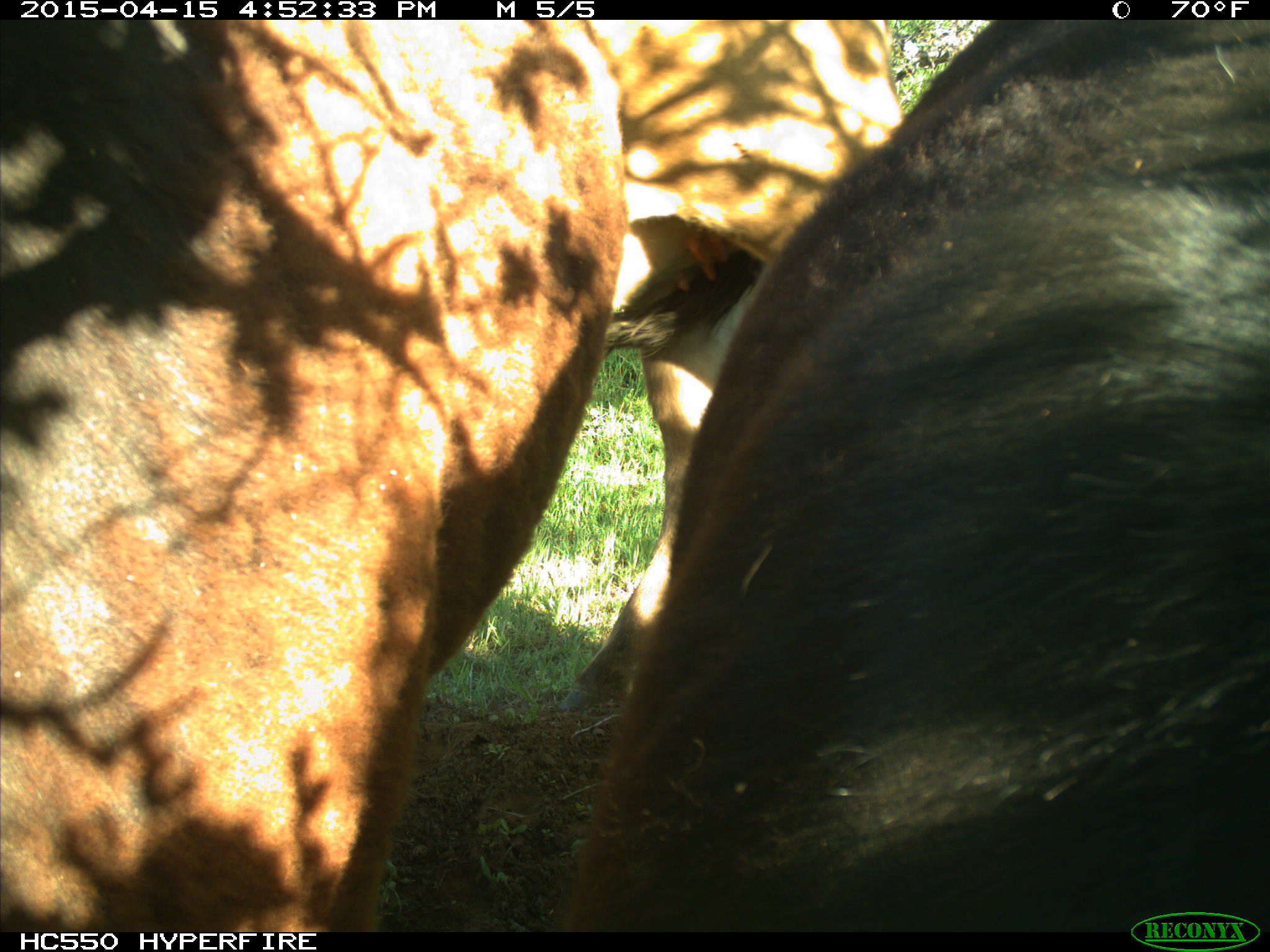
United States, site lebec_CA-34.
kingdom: Animalia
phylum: Chordata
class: Mammalia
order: Artiodactyla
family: Bovidae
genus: Bos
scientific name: Bos taurus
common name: domestic cow